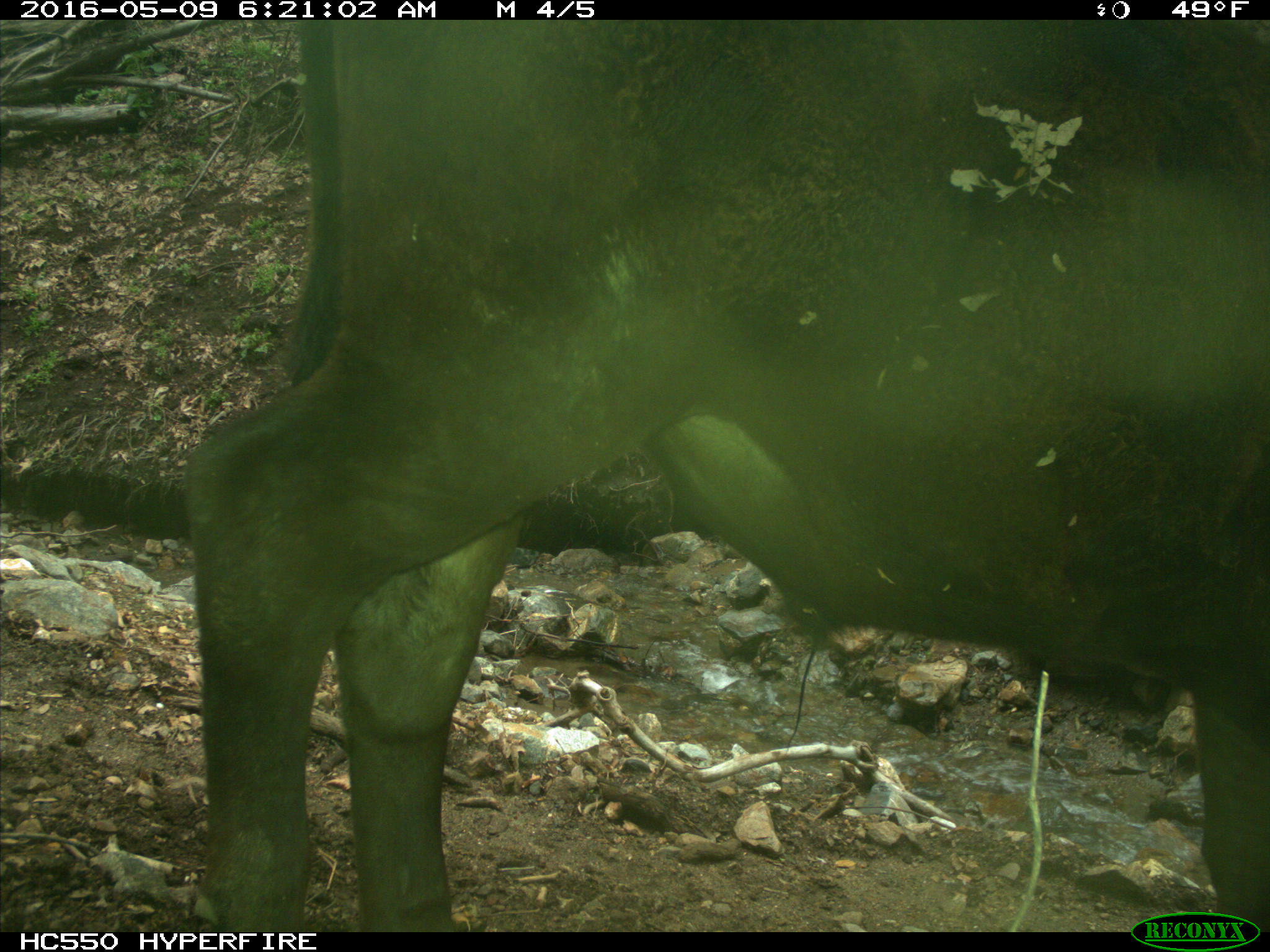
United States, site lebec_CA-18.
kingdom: Animalia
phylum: Chordata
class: Mammalia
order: Artiodactyla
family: Bovidae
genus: Bos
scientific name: Bos taurus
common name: domestic cow